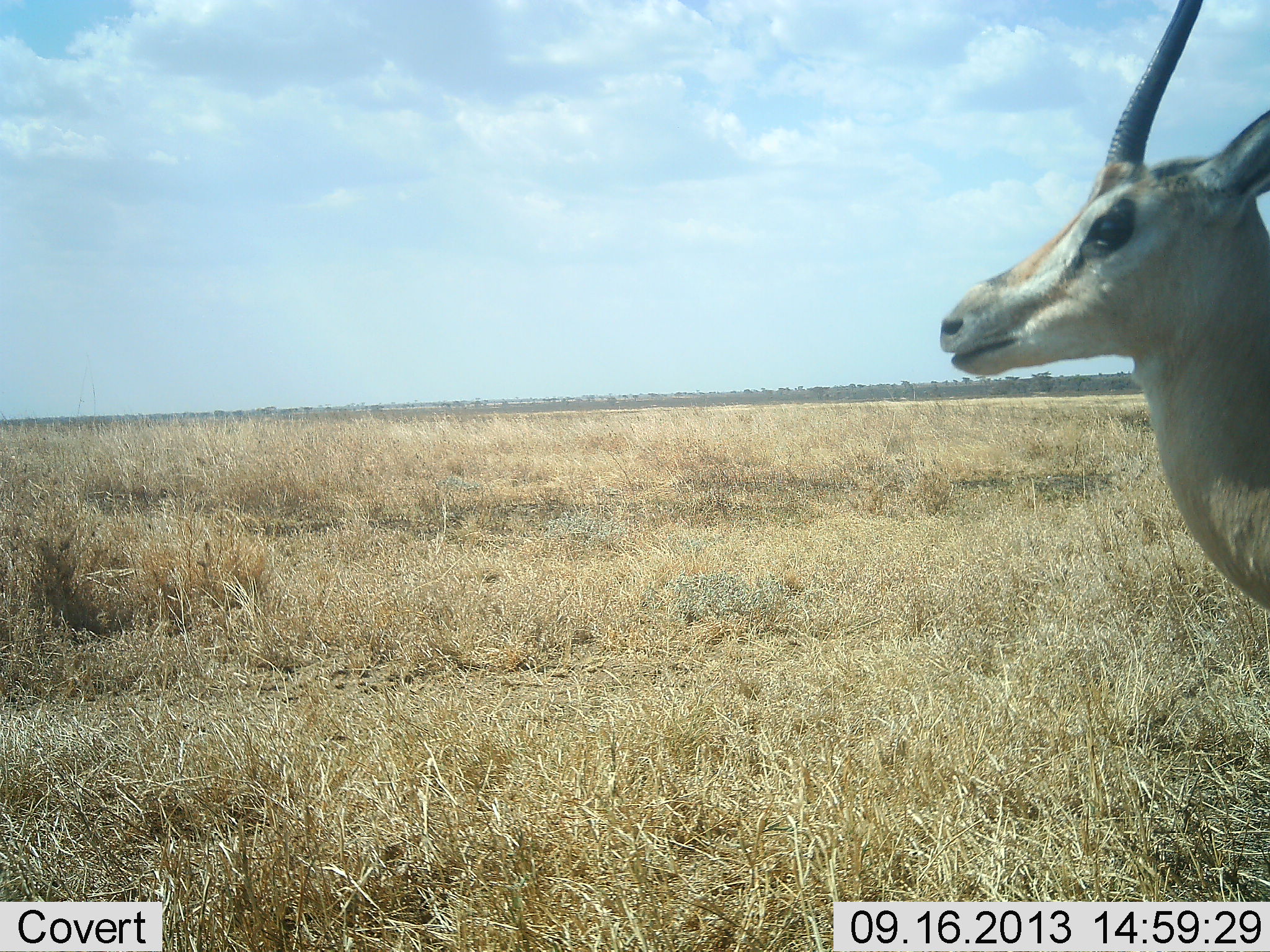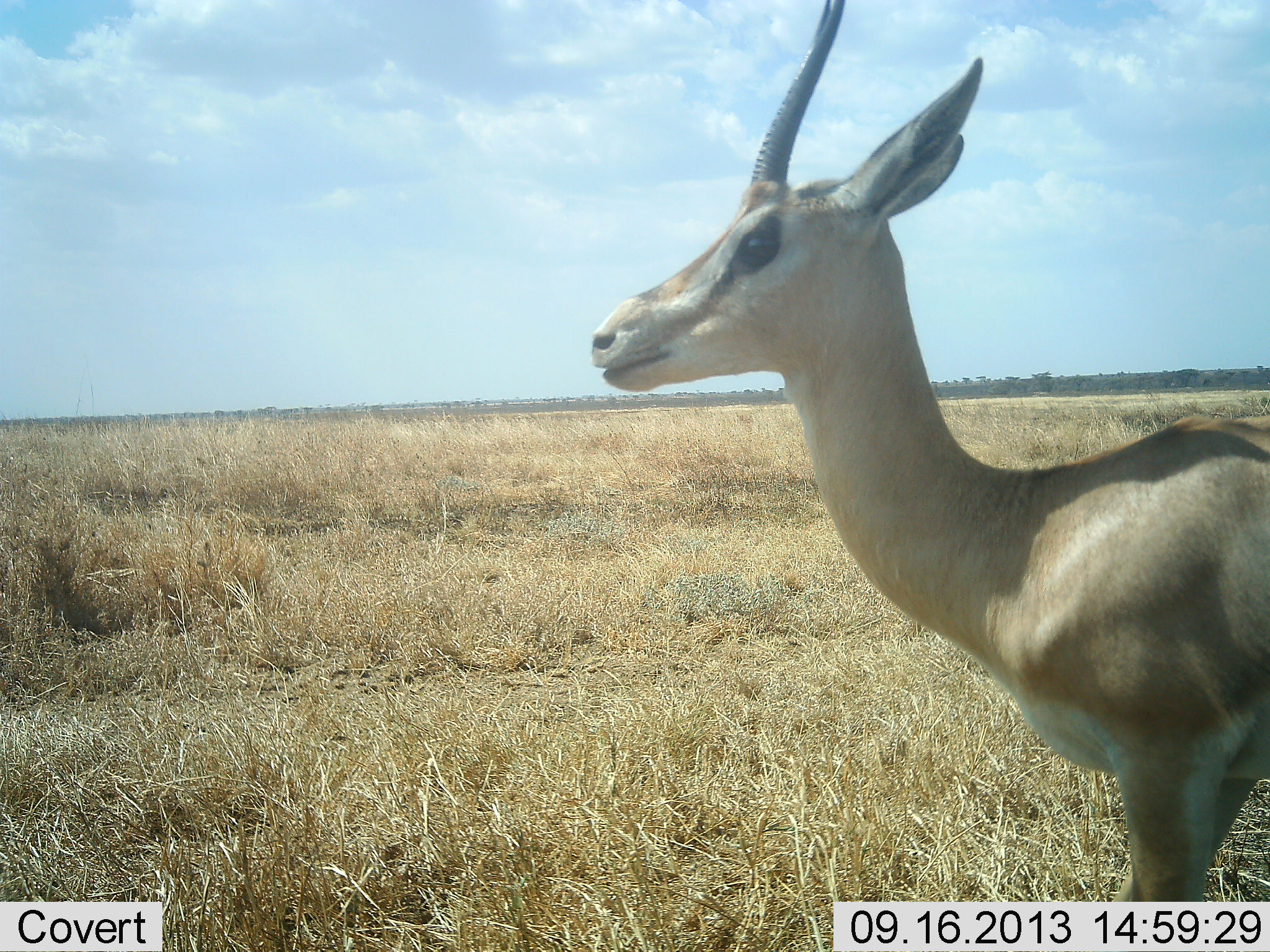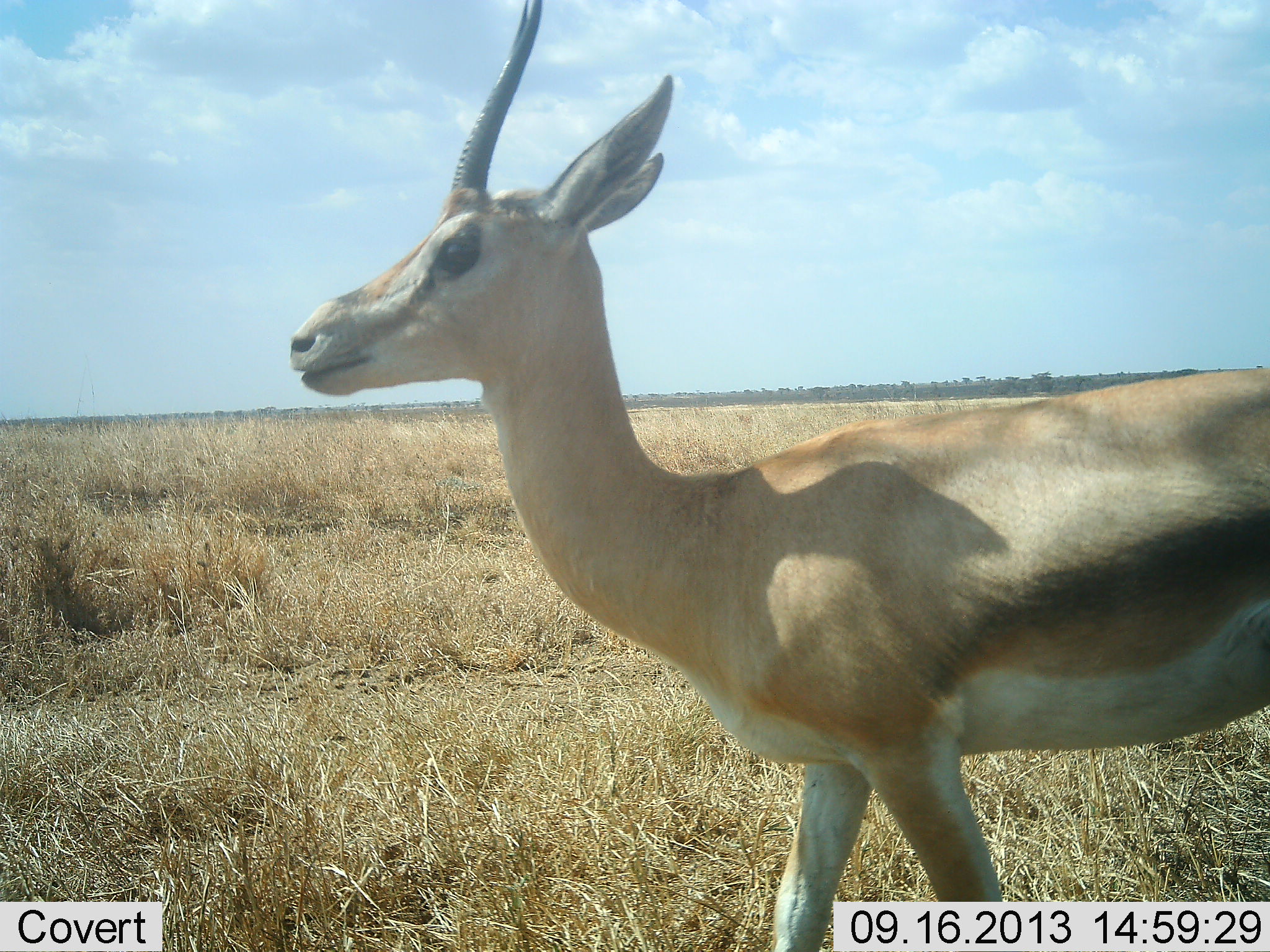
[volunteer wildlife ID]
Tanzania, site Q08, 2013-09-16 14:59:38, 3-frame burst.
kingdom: Animalia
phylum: Chordata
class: Mammalia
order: Artiodactyla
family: Bovidae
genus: Nanger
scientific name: Nanger granti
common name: grant's gazelle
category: gazellegrants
Gazellegrants (grant's gazelle) (Nanger granti), count 1. Behavior (volunteer vote fractions): standing 12%, resting 6%, moving 82%, interacting 0%. Young present (vote fraction): 0%. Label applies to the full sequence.